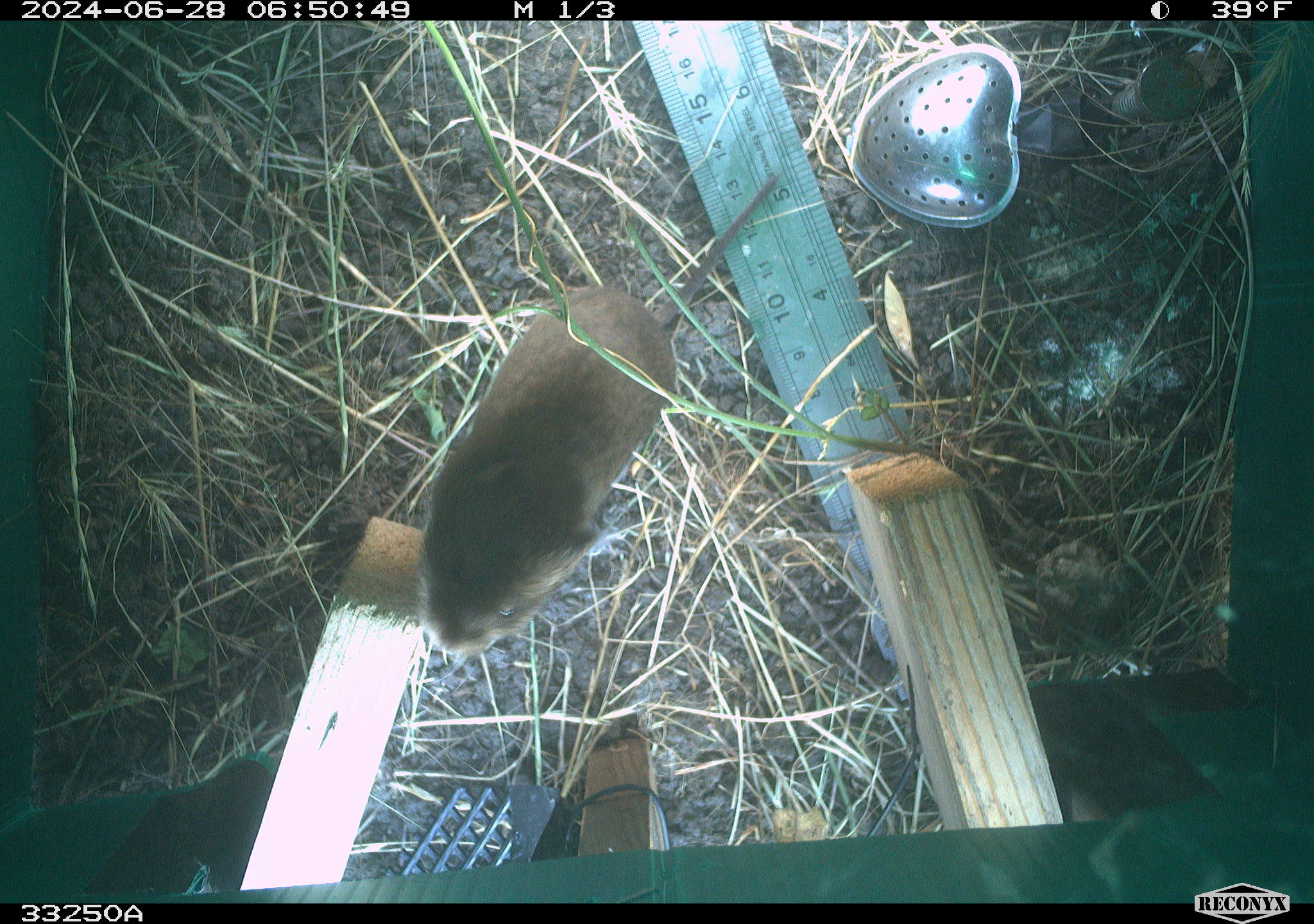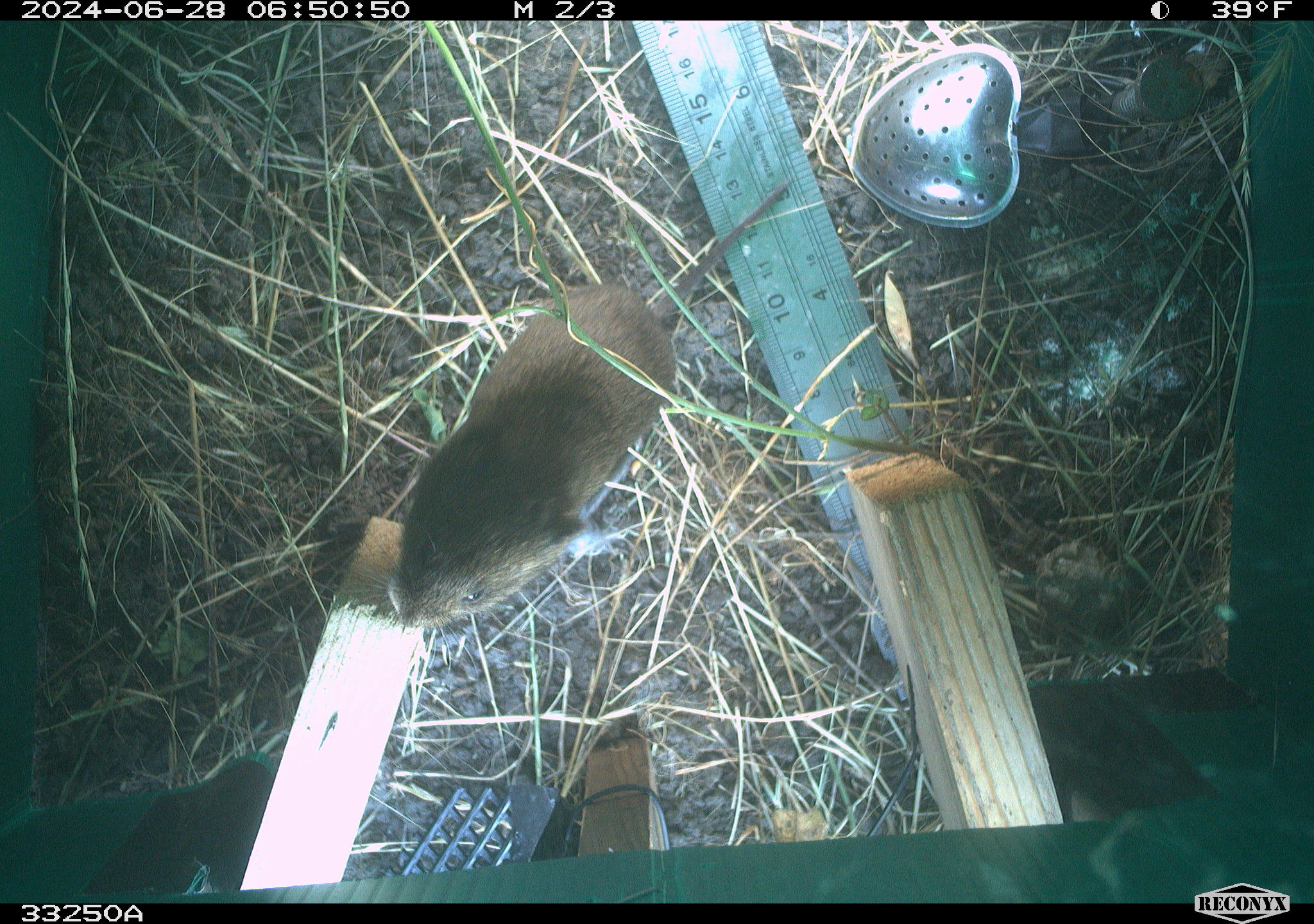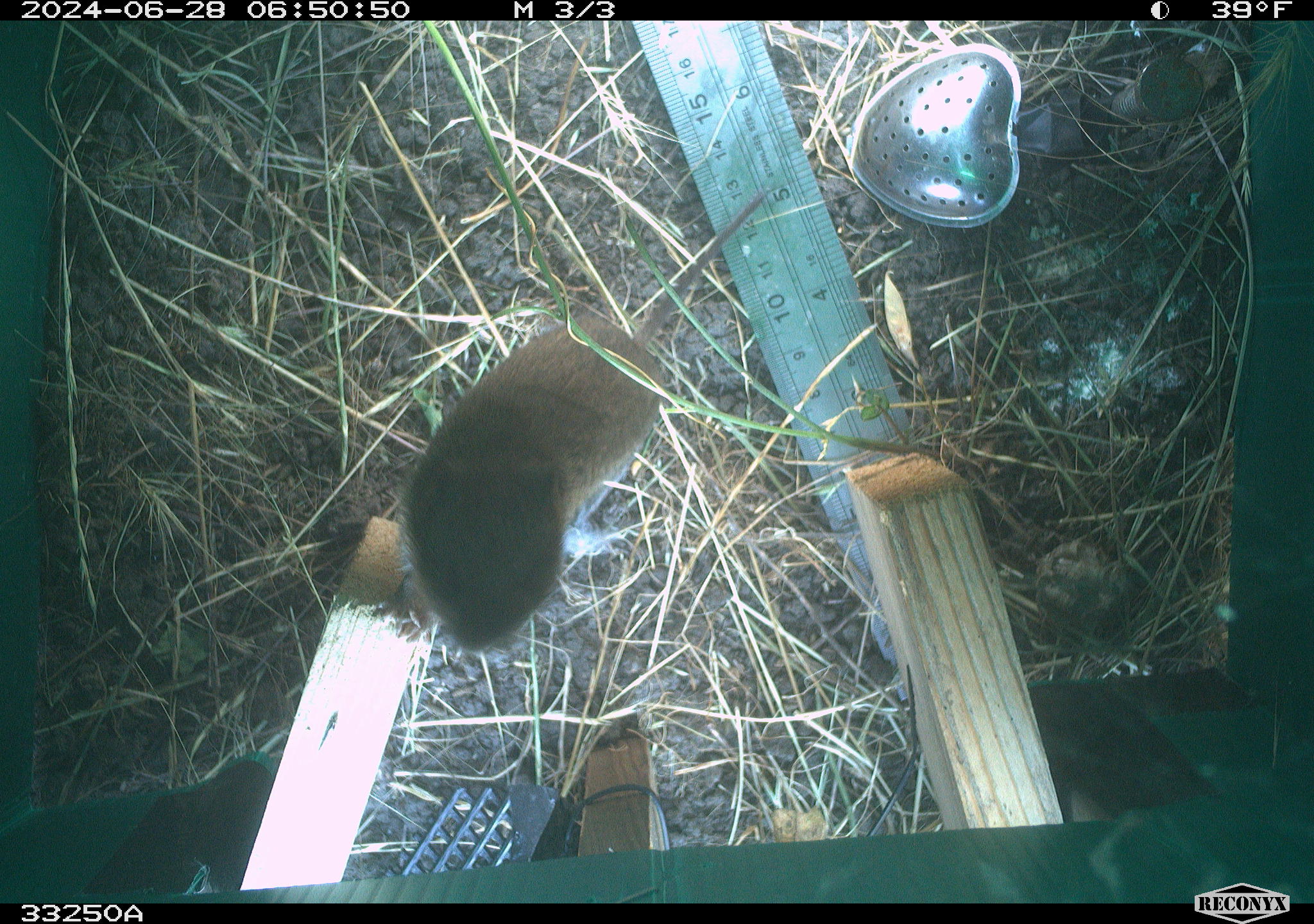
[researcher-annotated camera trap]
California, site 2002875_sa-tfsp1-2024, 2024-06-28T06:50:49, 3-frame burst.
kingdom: Animalia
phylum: Chordata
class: Mammalia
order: Rodentia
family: Cricetidae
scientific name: Arvicolinae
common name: voles, lemmings, and muskrats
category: arvicolinae subfamily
Arvicolinae subfamily (voles, lemmings, and muskrats) (Arvicolinae).